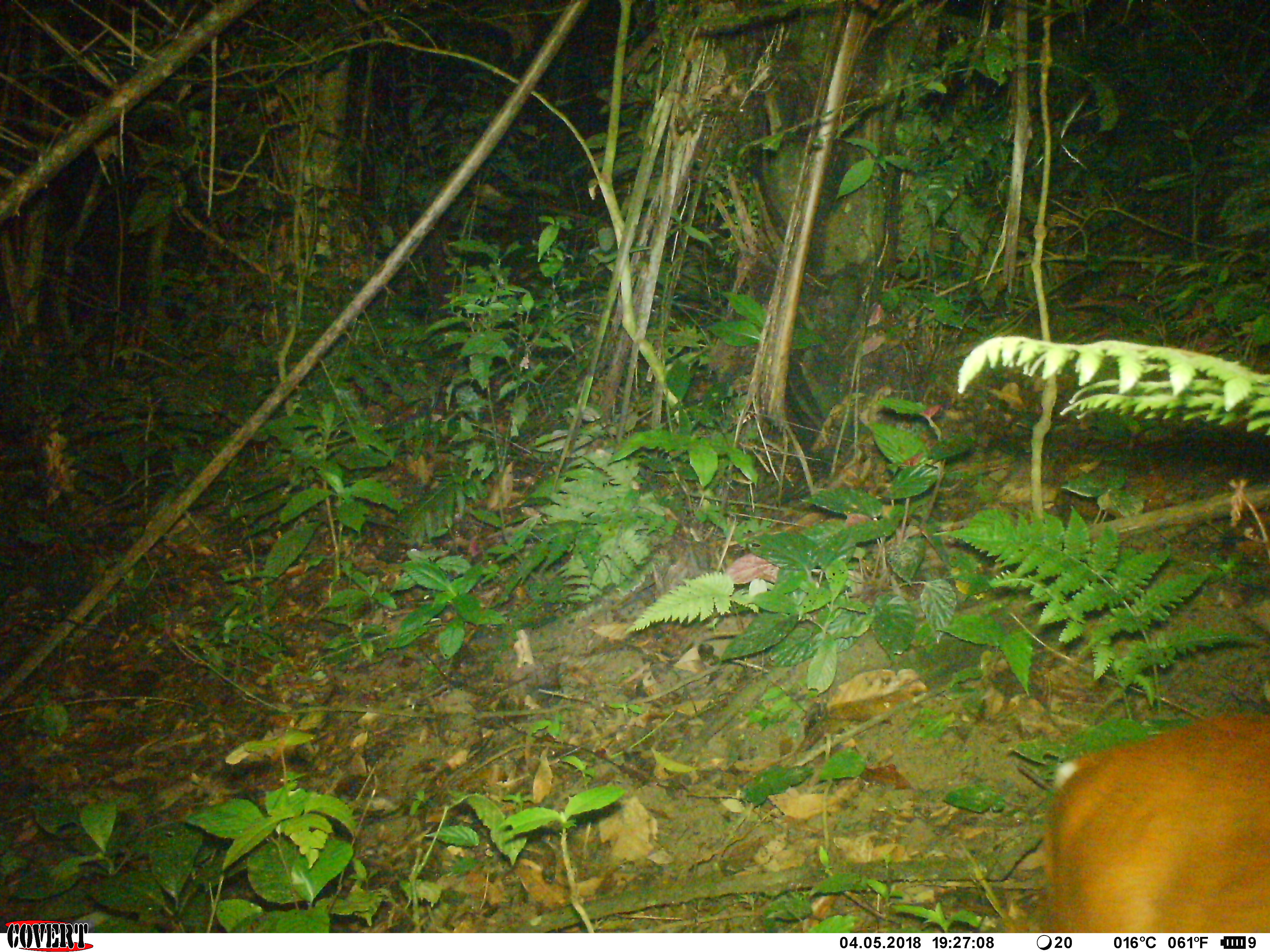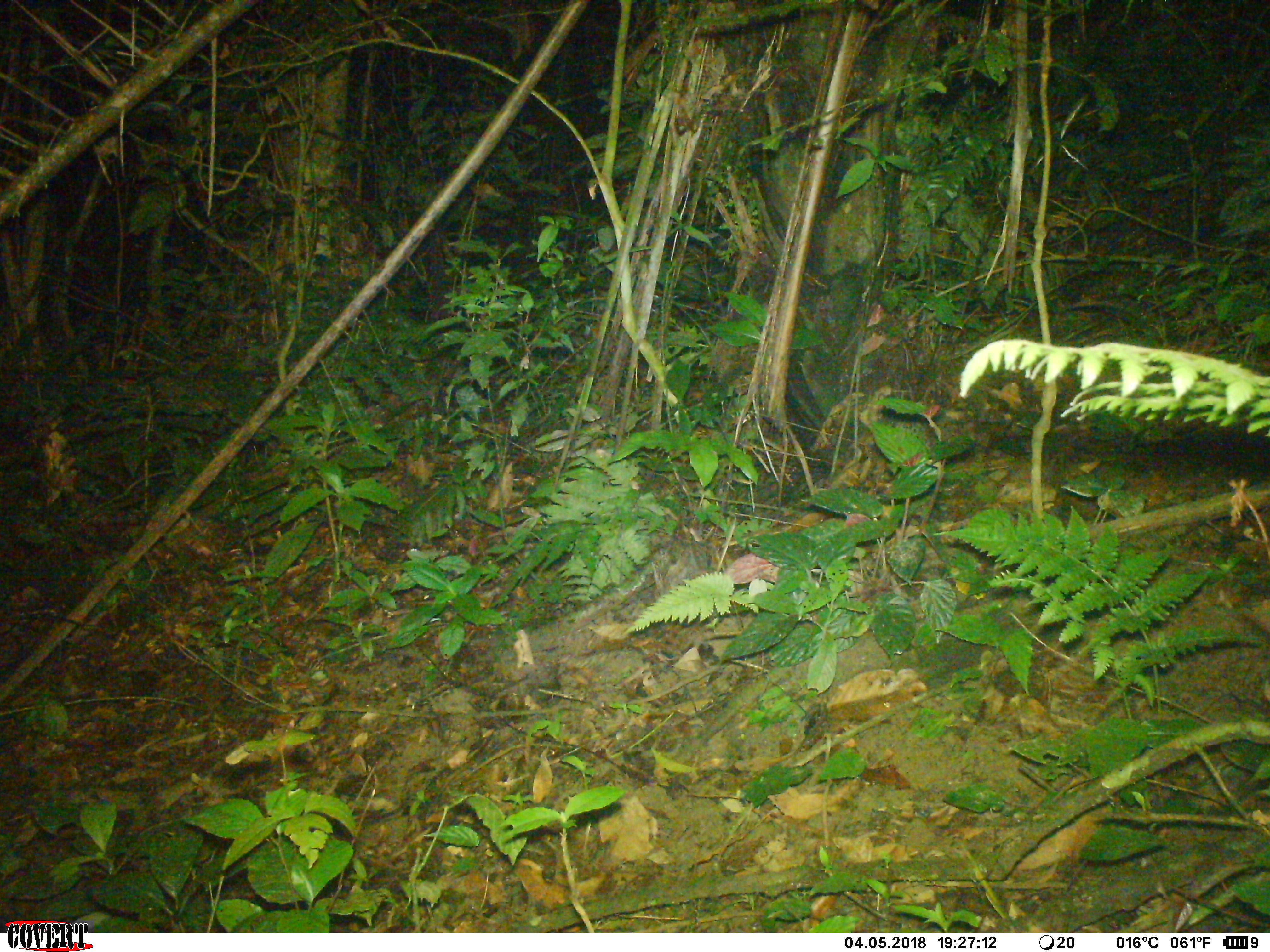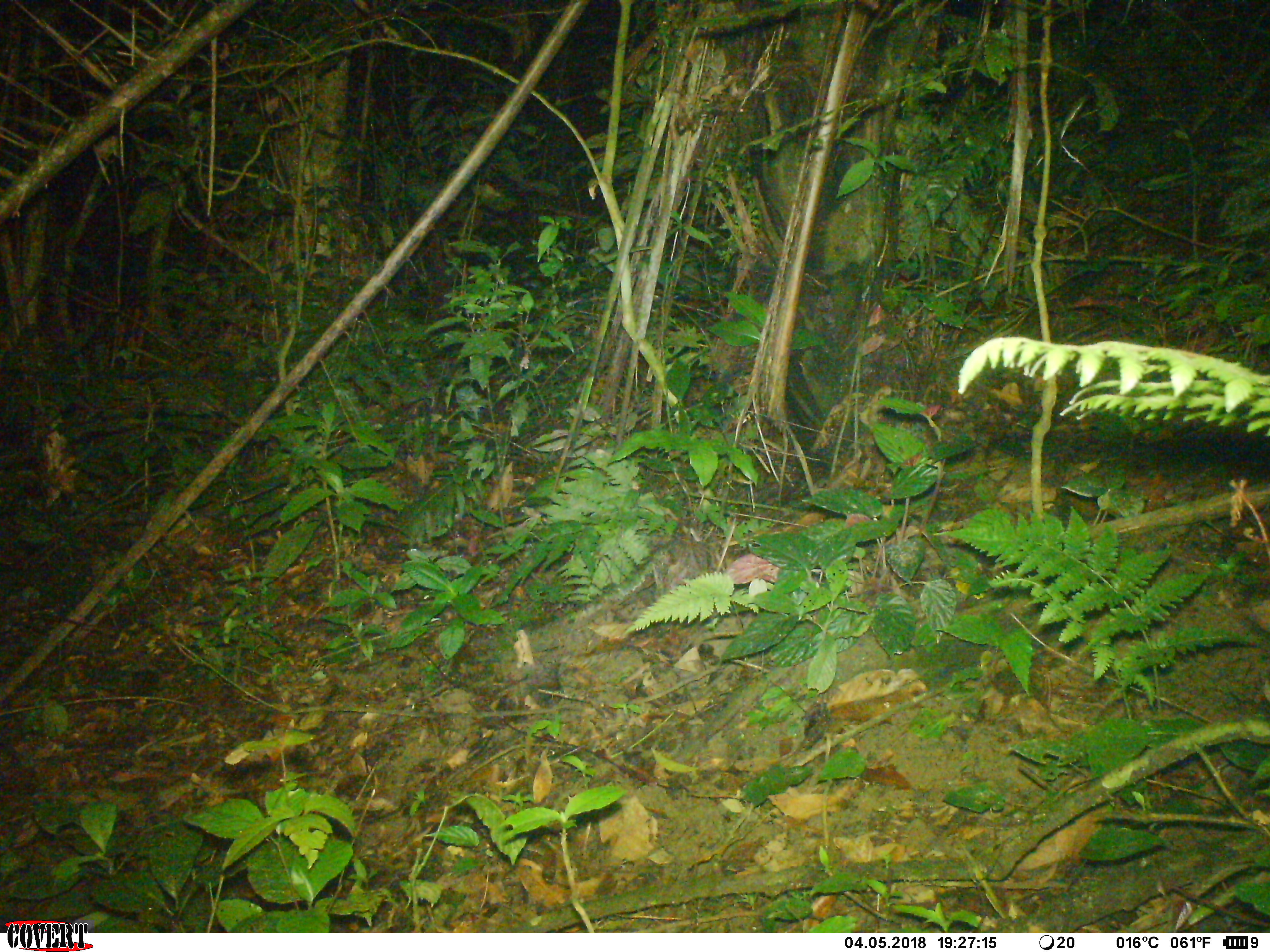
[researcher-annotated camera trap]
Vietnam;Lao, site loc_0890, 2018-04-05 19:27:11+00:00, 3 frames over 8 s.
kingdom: Animalia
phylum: Chordata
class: Mammalia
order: Artiodactyla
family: Cervidae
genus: Muntiacus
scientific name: Muntiacus muntjak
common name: red muntjac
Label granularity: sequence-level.